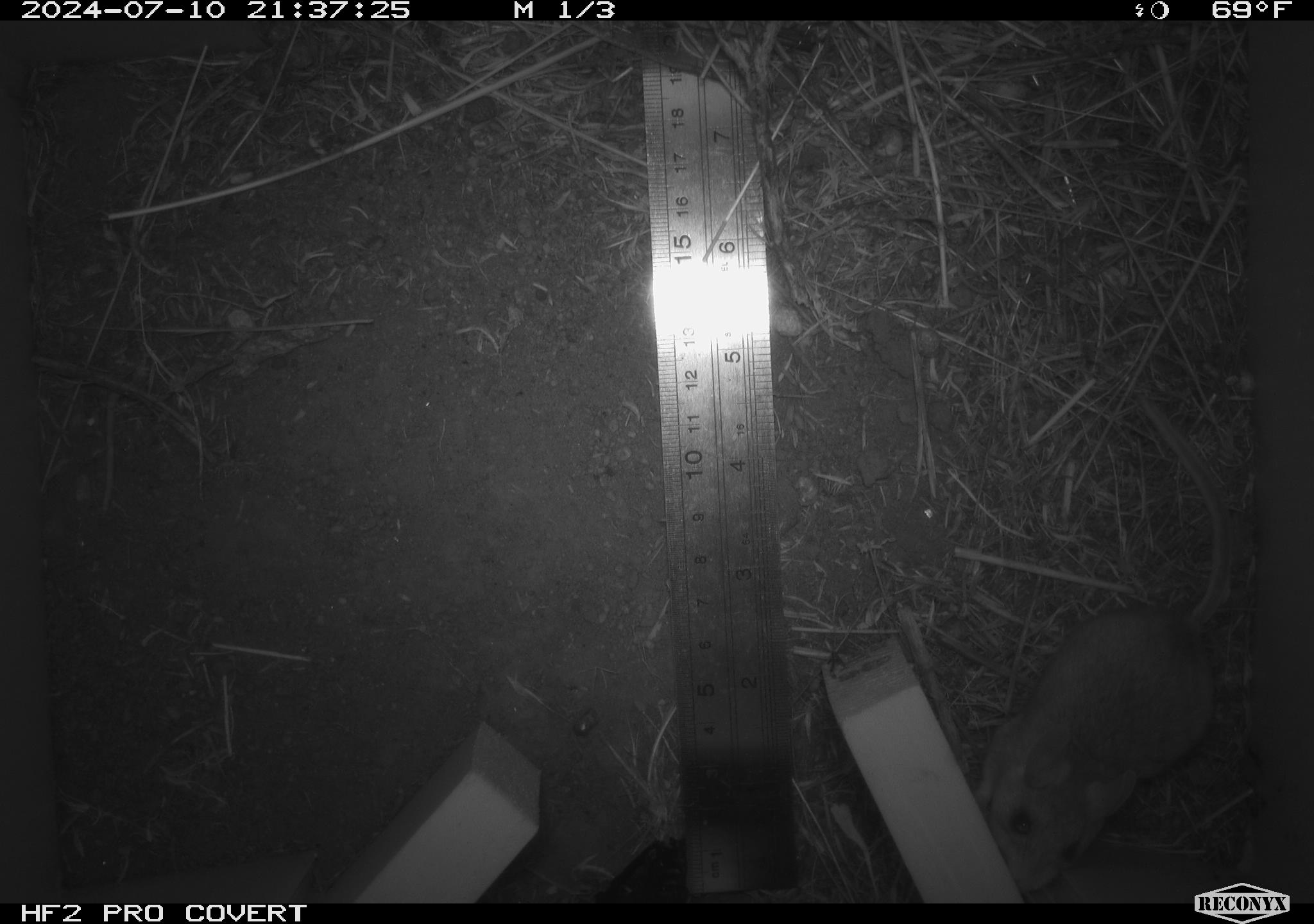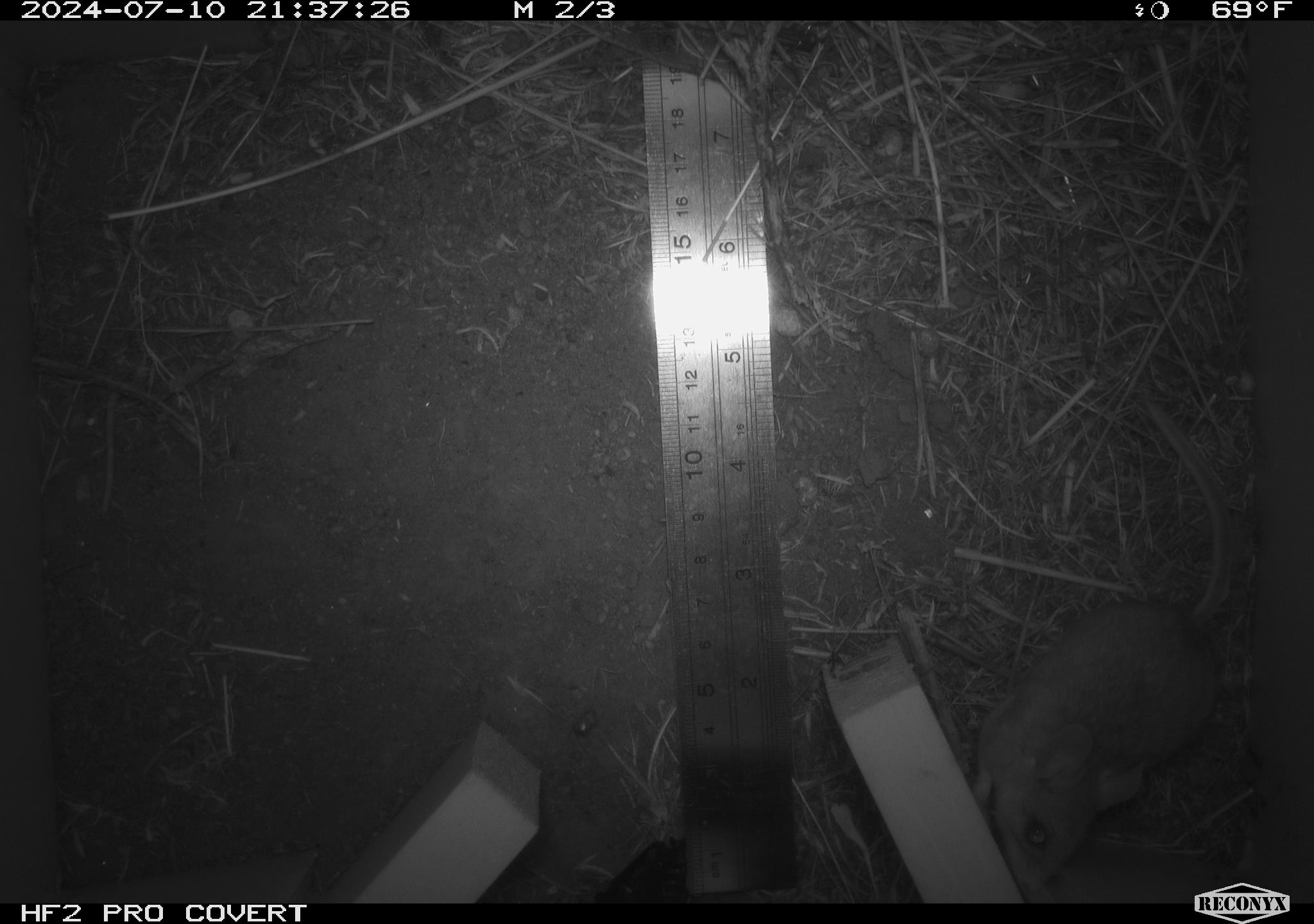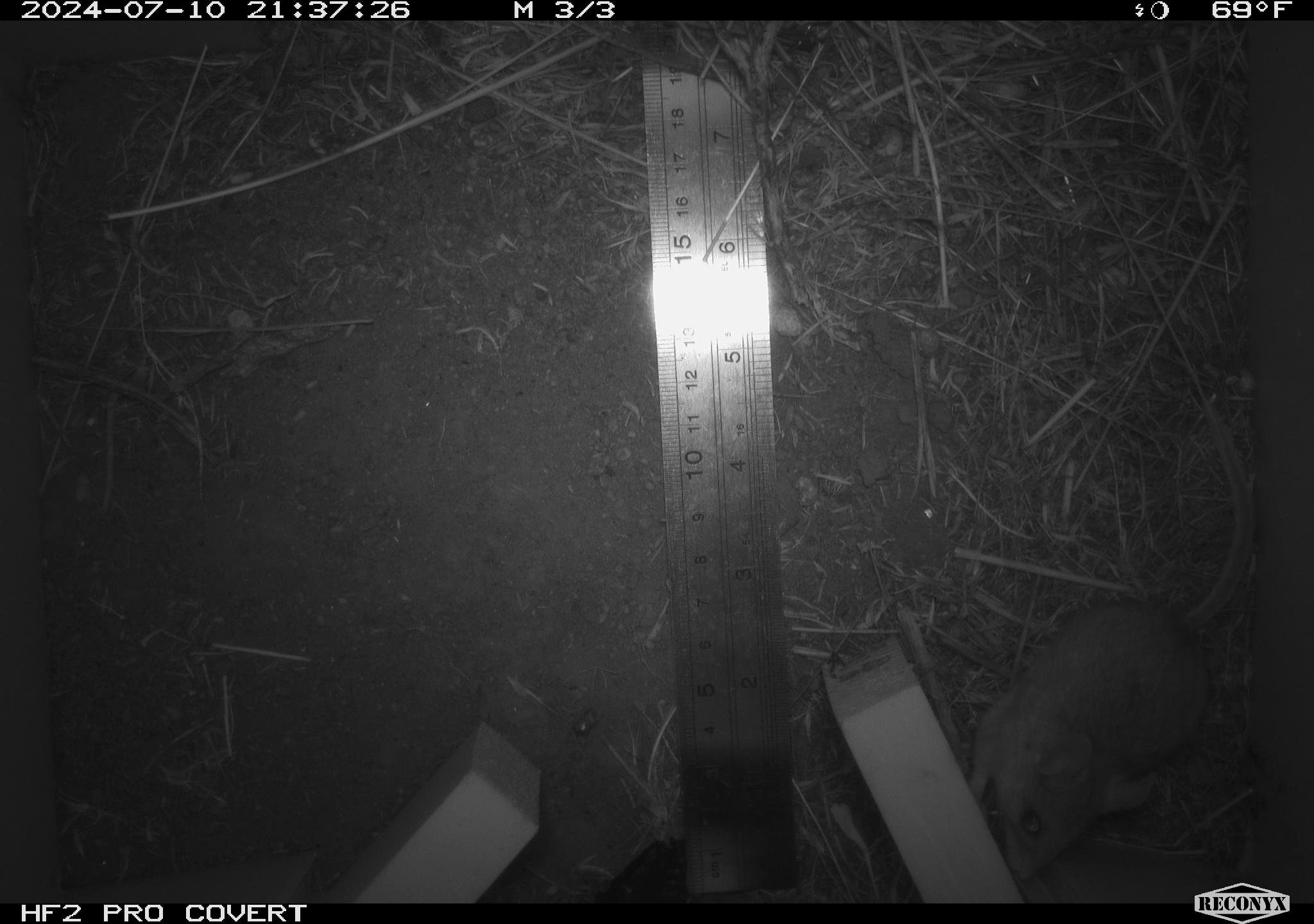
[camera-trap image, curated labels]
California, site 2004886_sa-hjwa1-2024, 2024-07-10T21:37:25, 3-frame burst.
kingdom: Animalia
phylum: Chordata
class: Mammalia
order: Rodentia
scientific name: Rodentia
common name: rodent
Rodent (Rodentia).